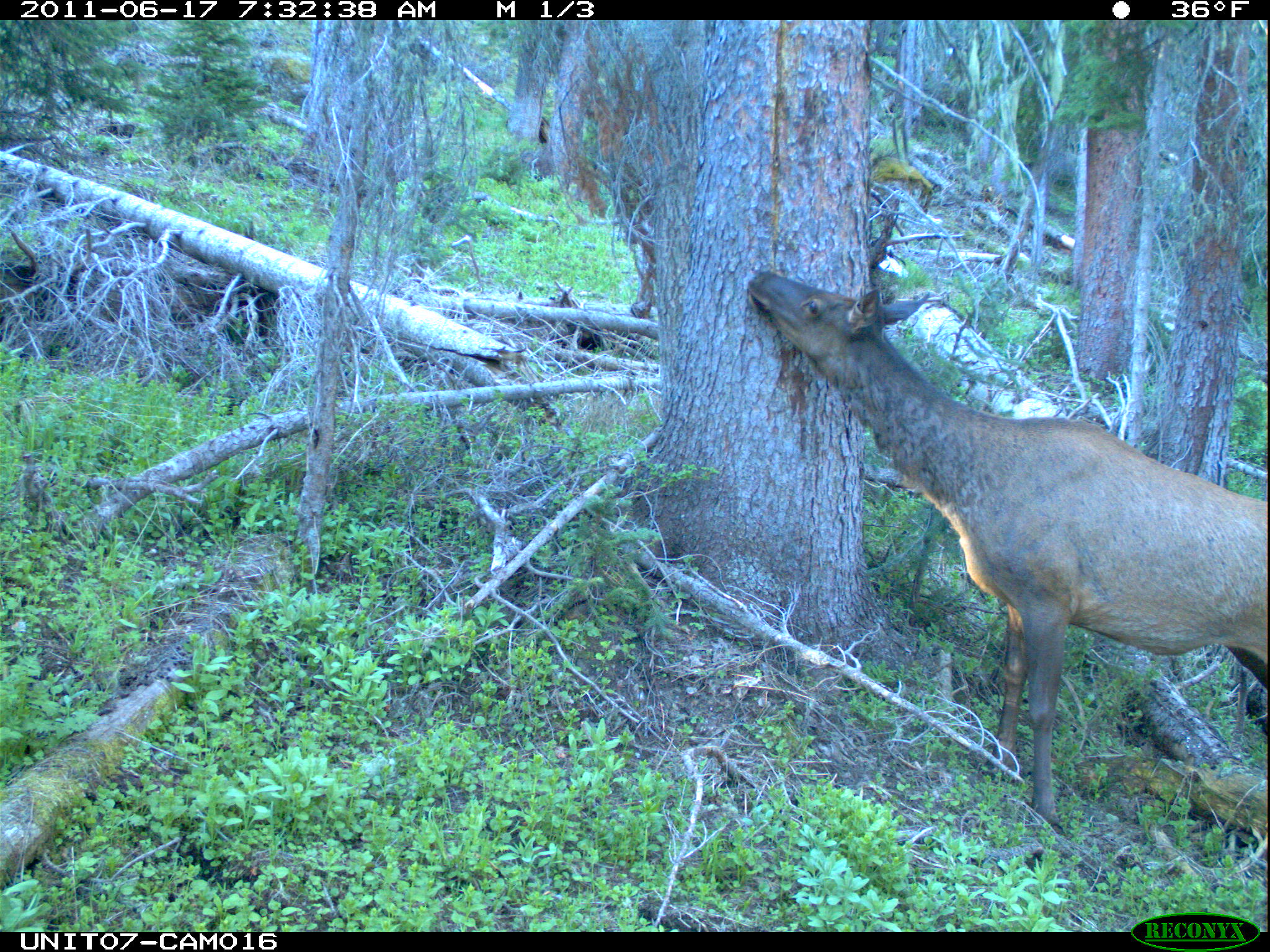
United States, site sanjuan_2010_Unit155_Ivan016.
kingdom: Animalia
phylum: Chordata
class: Mammalia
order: Artiodactyla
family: Cervidae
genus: Cervus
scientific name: Cervus elaphus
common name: red deer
Cervus elaphus (red deer).